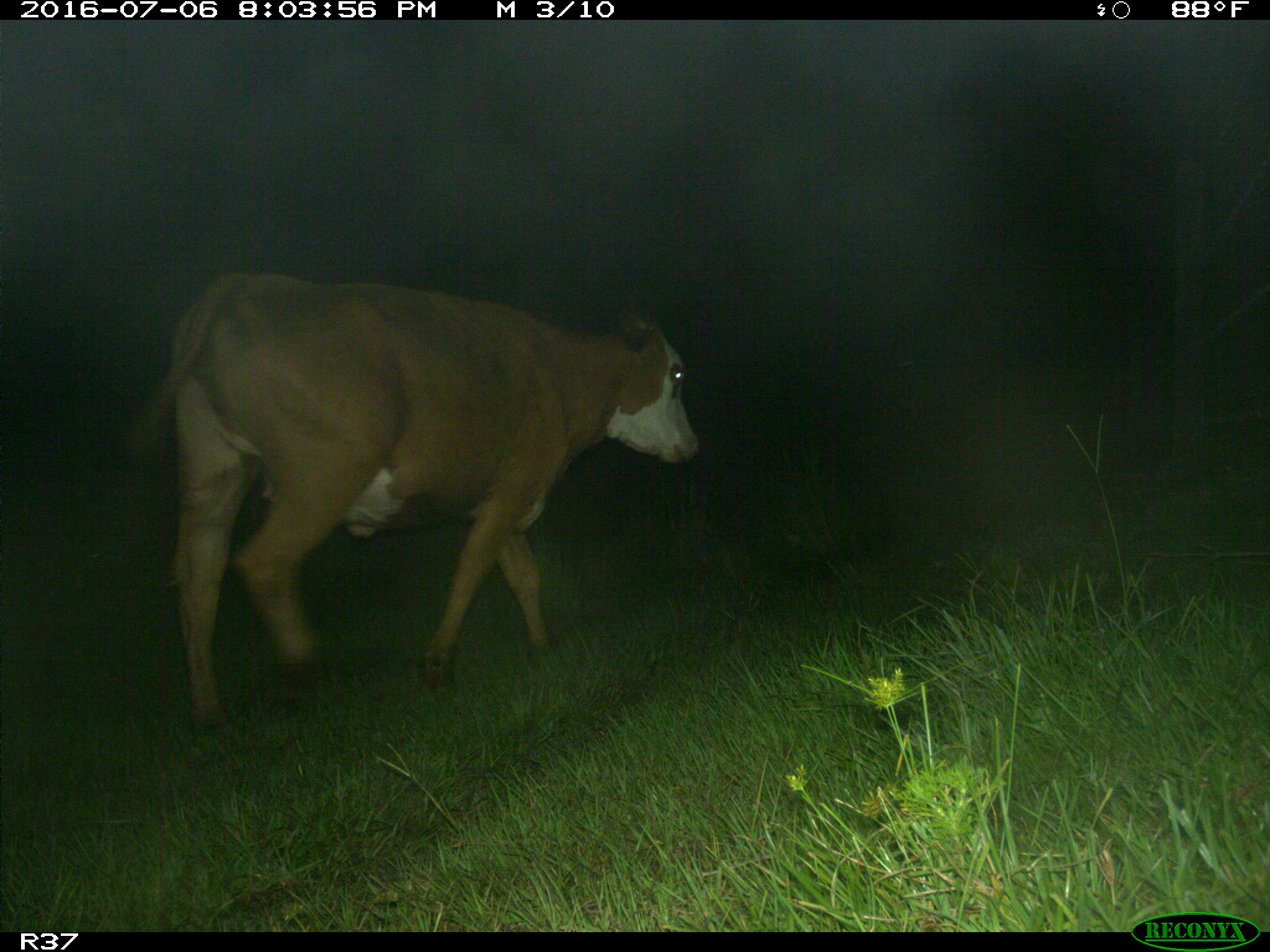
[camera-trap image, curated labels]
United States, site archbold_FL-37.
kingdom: Animalia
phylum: Chordata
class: Mammalia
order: Artiodactyla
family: Bovidae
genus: Bos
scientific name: Bos taurus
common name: domestic cow